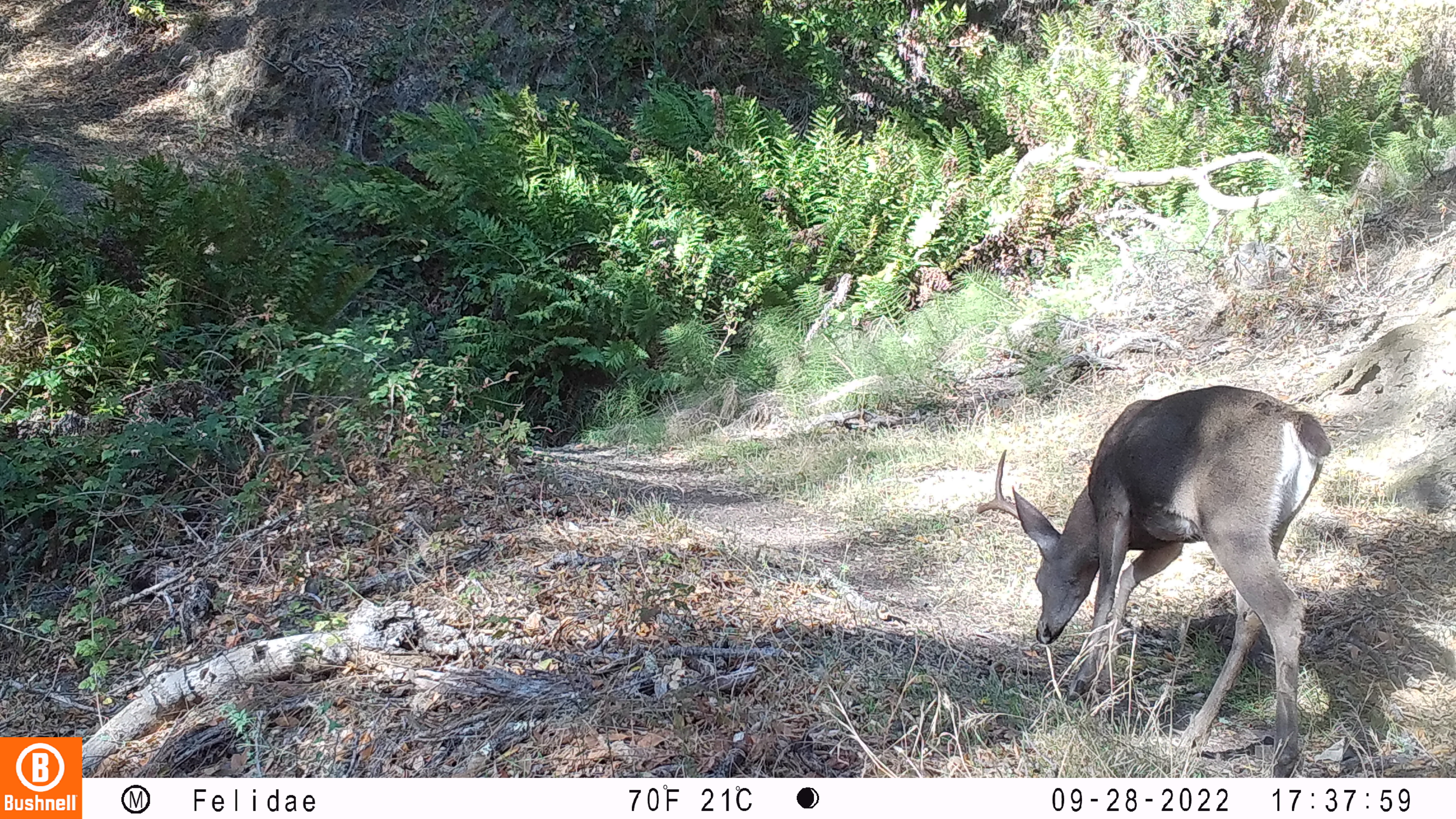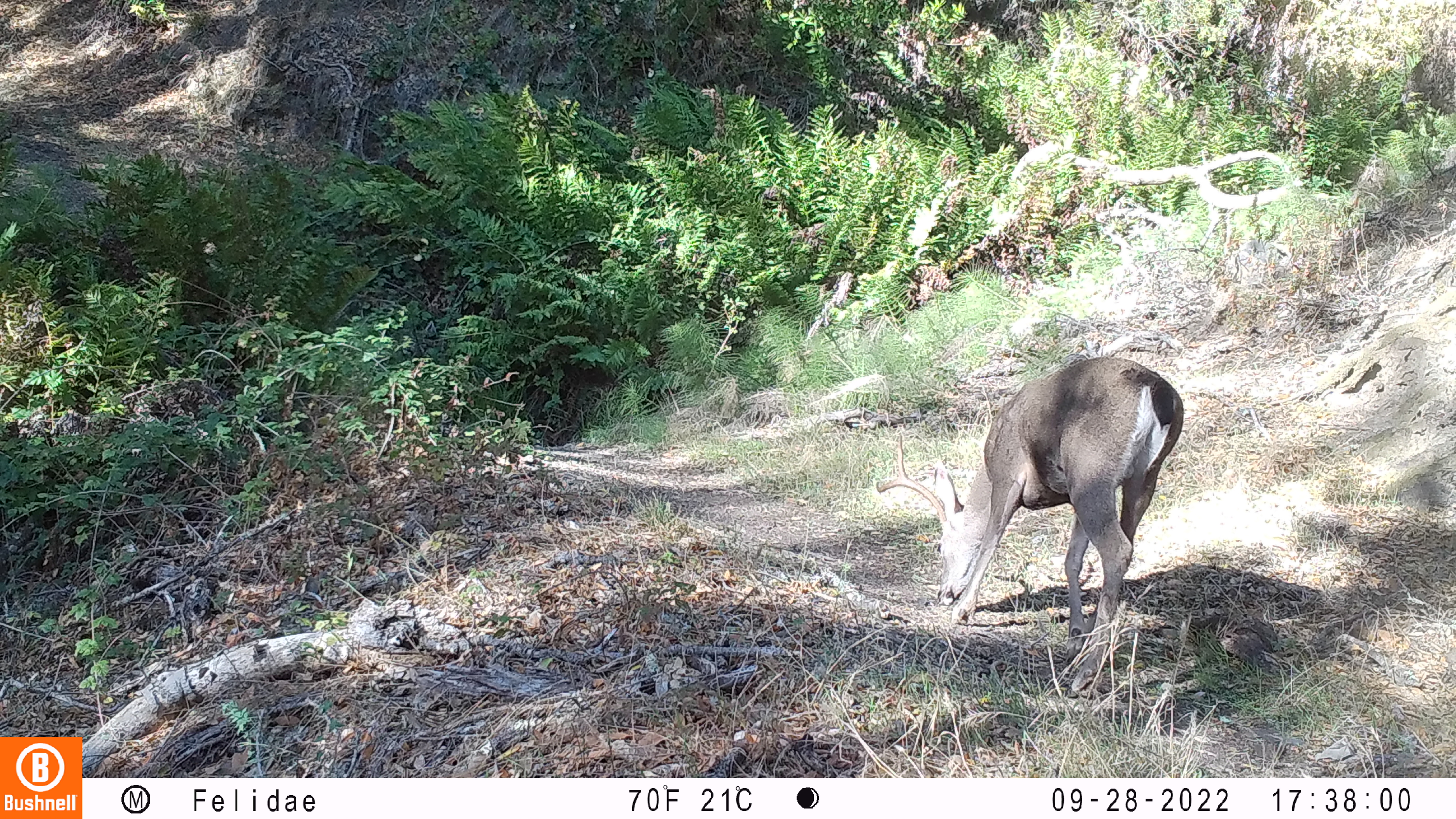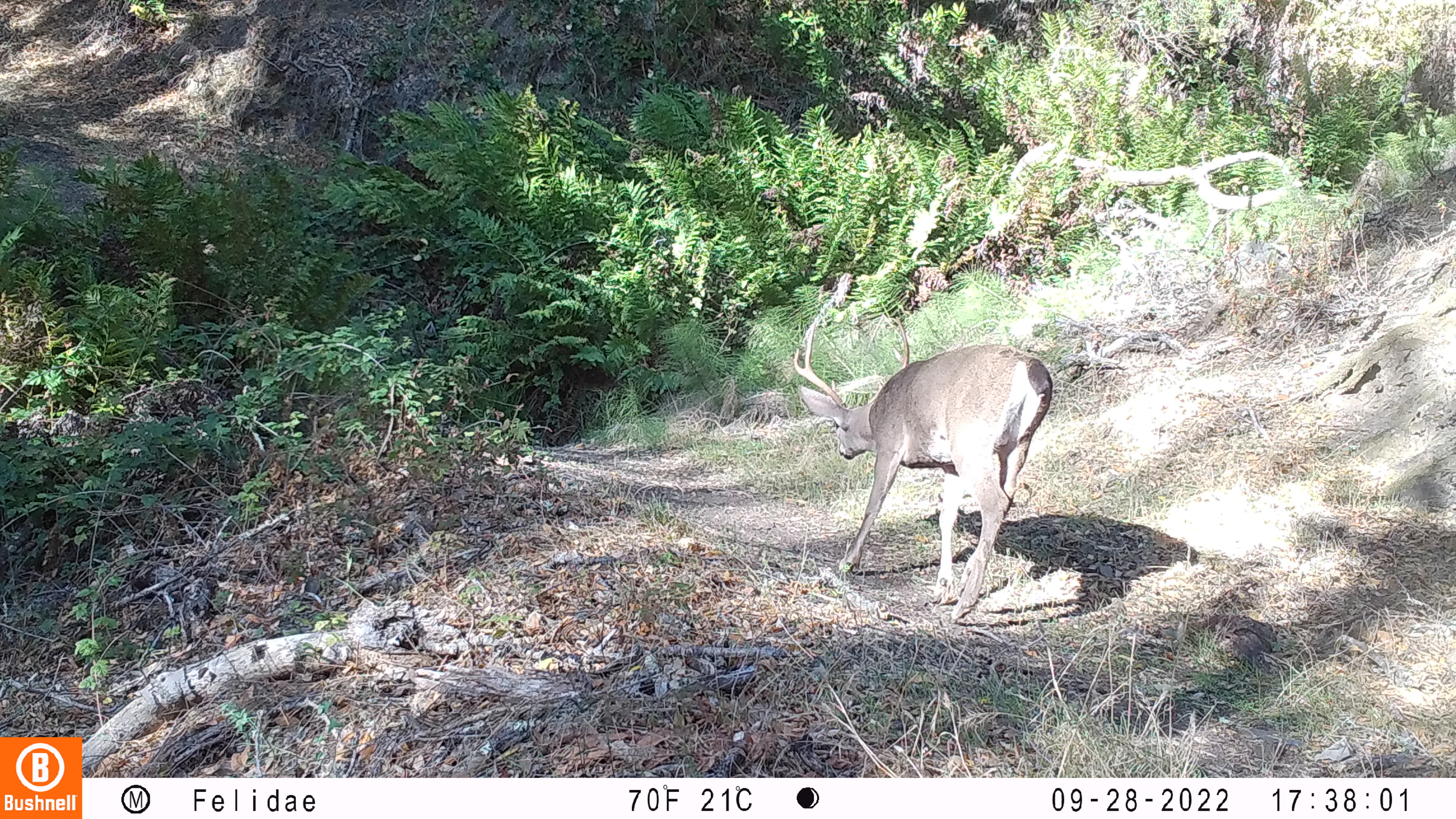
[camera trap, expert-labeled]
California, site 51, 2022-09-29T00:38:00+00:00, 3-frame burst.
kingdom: Animalia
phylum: Chordata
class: Mammalia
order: Artiodactyla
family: Cervidae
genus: Odocoileus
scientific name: Odocoileus hemionus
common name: mule deer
Mule deer (Odocoileus hemionus).